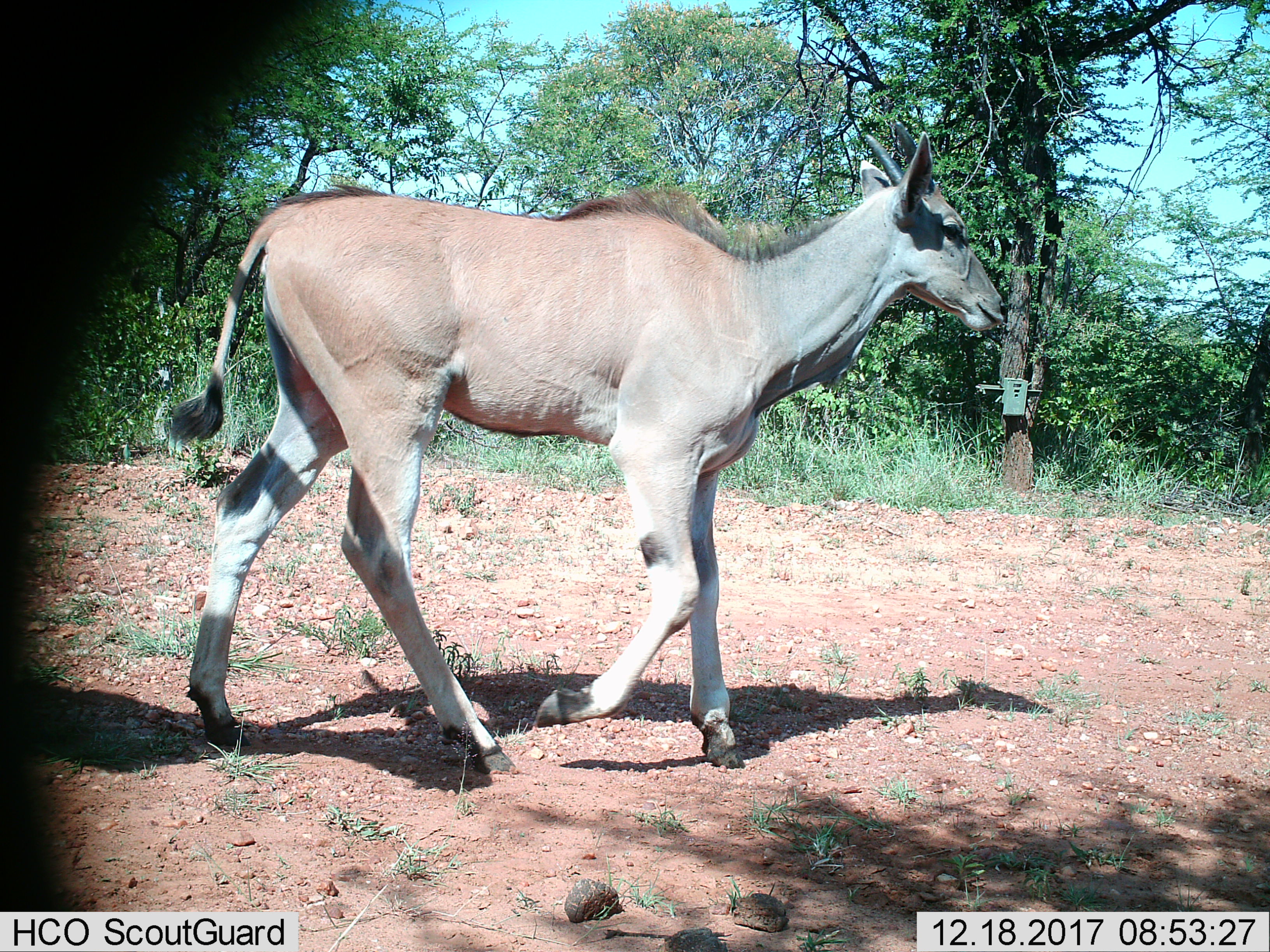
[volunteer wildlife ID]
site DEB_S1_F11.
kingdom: Animalia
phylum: Chordata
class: Mammalia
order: Artiodactyla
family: Bovidae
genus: Tragelaphus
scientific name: Tragelaphus oryx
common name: eland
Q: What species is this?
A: Eland (Tragelaphus oryx).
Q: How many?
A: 1.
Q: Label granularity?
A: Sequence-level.